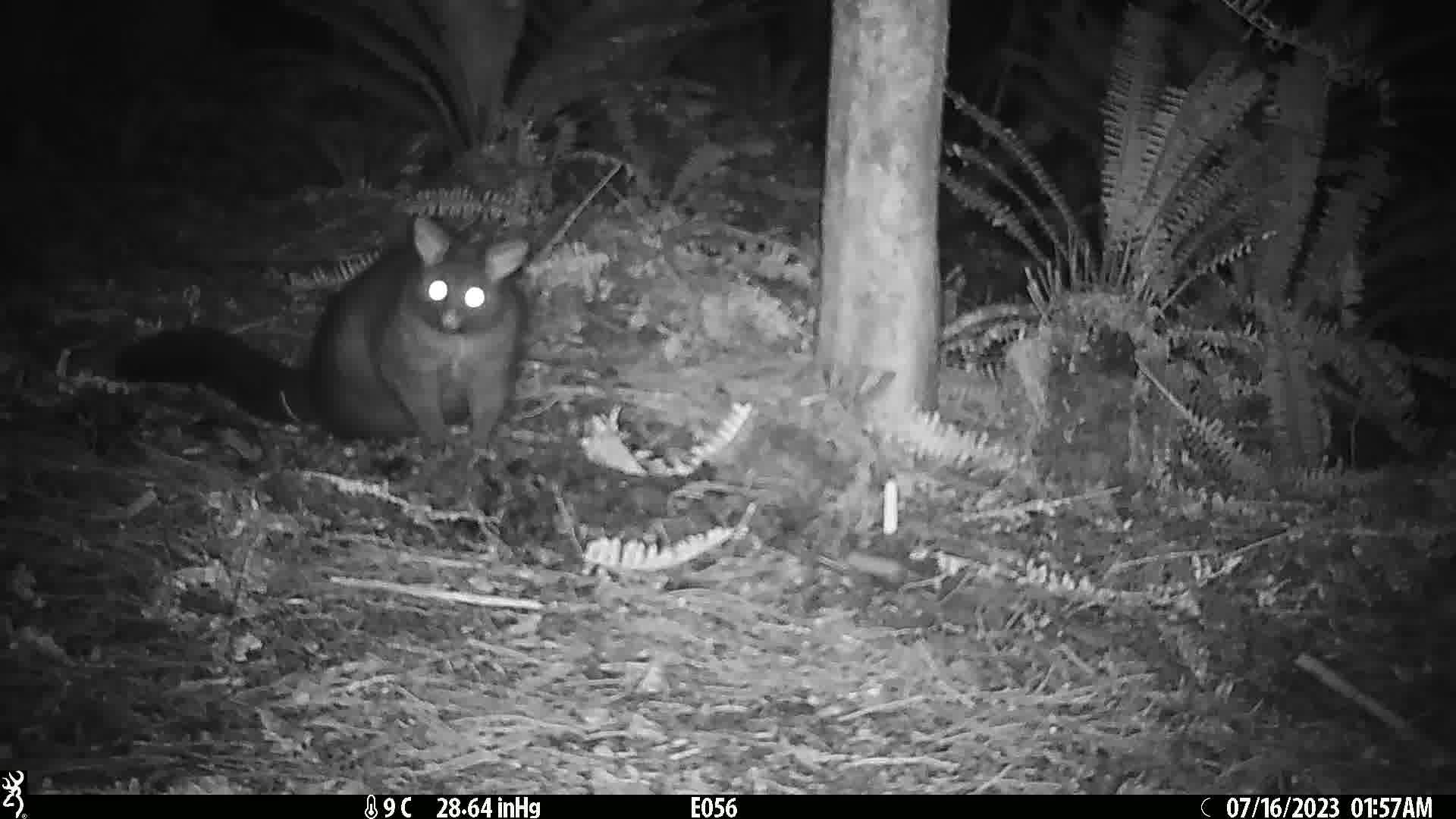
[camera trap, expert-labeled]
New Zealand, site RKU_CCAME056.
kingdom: Animalia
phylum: Chordata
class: Mammalia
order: Diprotodontia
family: Phalangeridae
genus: Trichosurus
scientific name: Trichosurus vulpecula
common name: common brushtail possum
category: possum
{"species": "possum (common brushtail possum) (Trichosurus vulpecula)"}